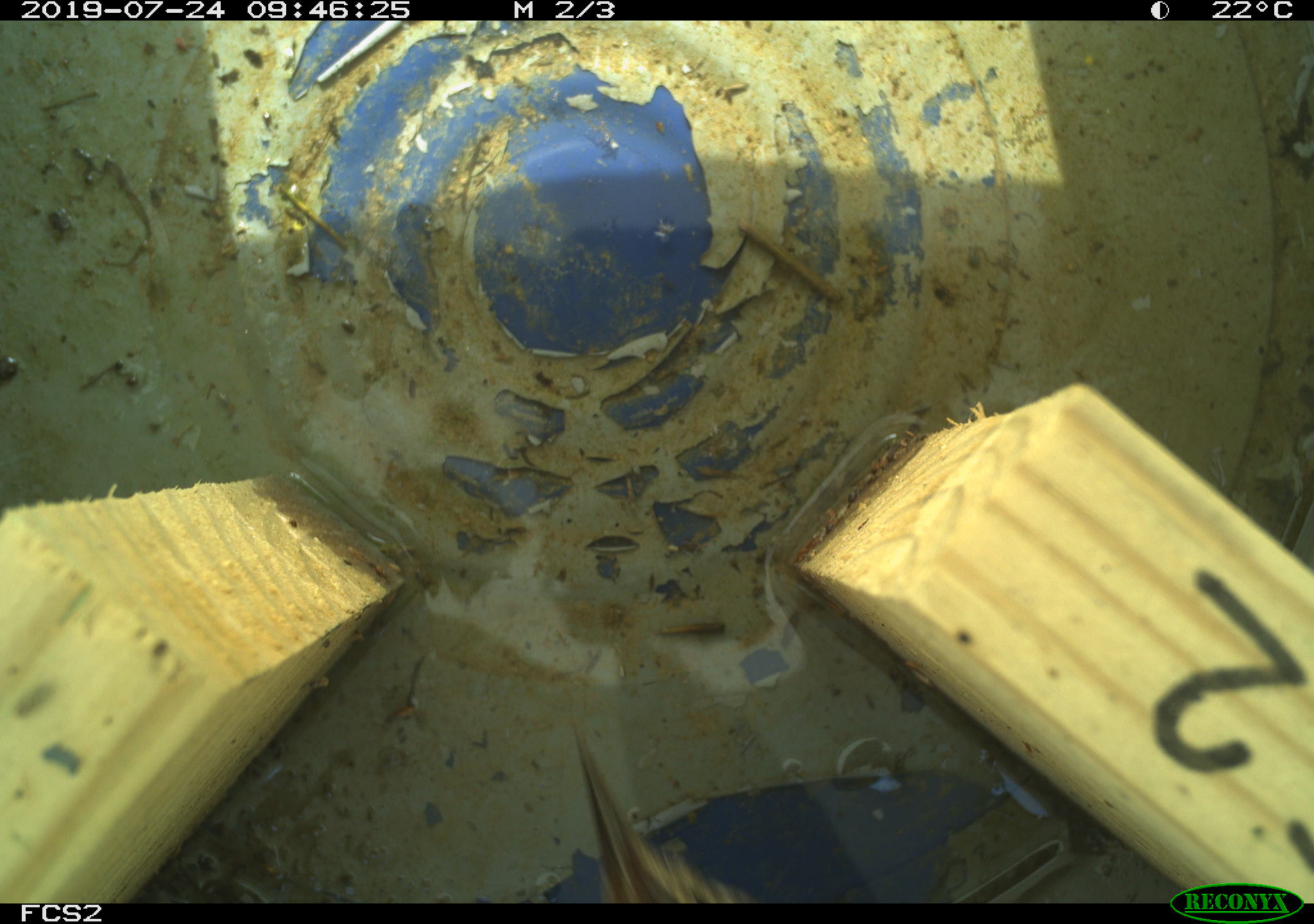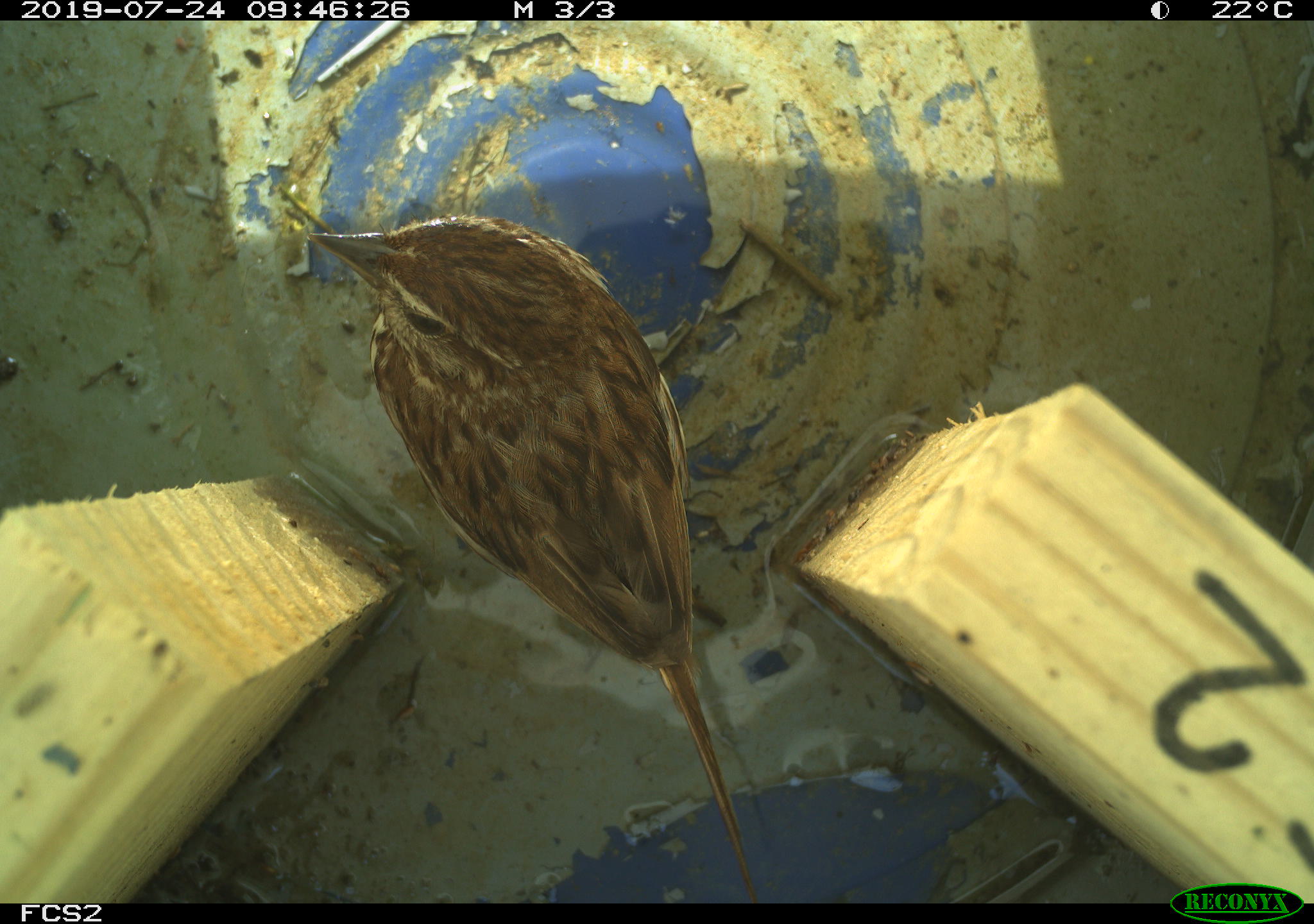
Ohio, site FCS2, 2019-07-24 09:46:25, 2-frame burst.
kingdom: Animalia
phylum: Chordata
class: Aves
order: Passeriformes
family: Passerellidae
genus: Melospiza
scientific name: Melospiza melodia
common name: song sparrow